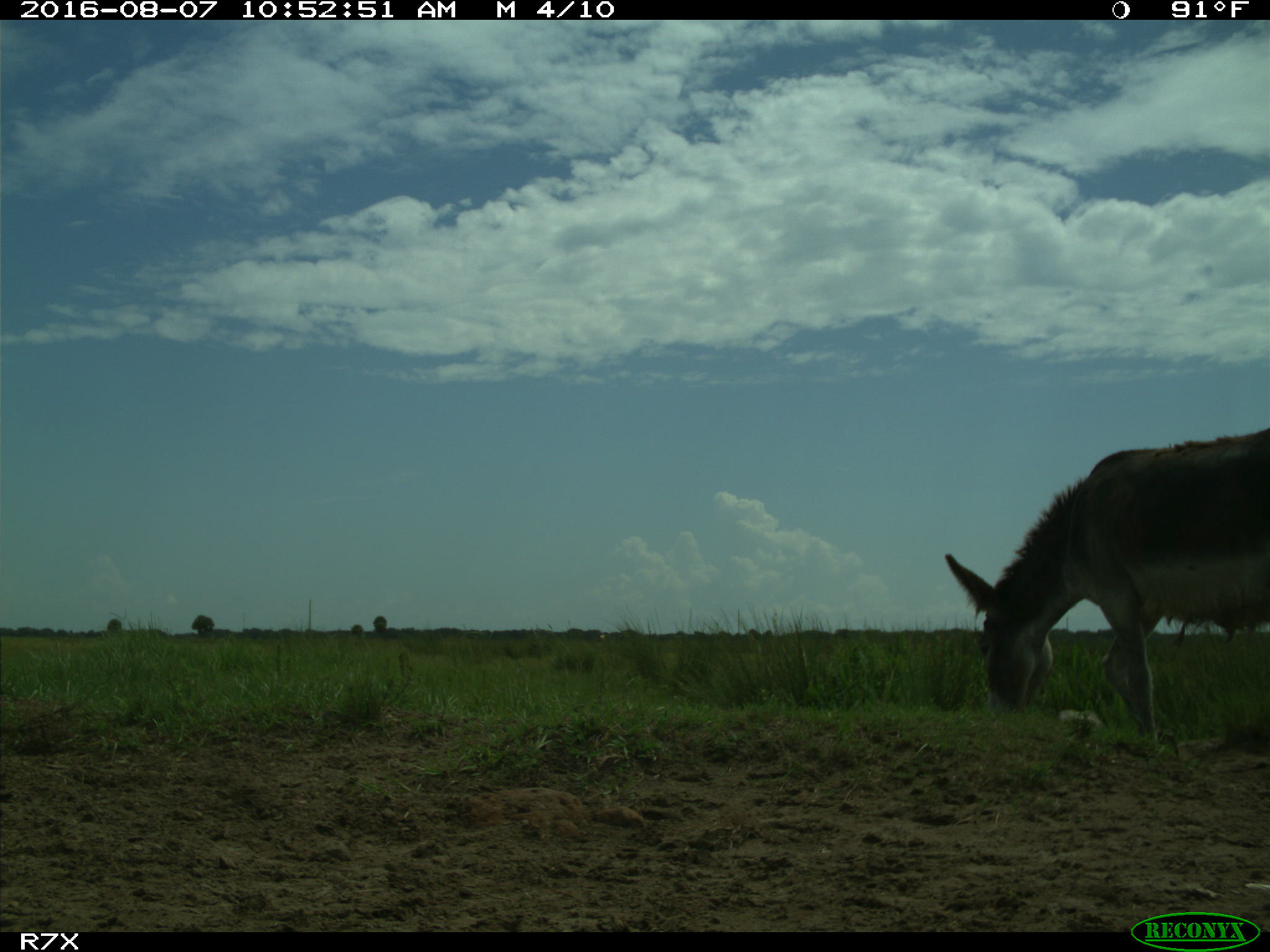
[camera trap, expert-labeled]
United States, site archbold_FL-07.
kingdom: Animalia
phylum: Chordata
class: Mammalia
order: Perissodactyla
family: Equidae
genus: Equus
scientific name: Equus africanus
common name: african wild ass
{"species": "Equus africanus (african wild ass)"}